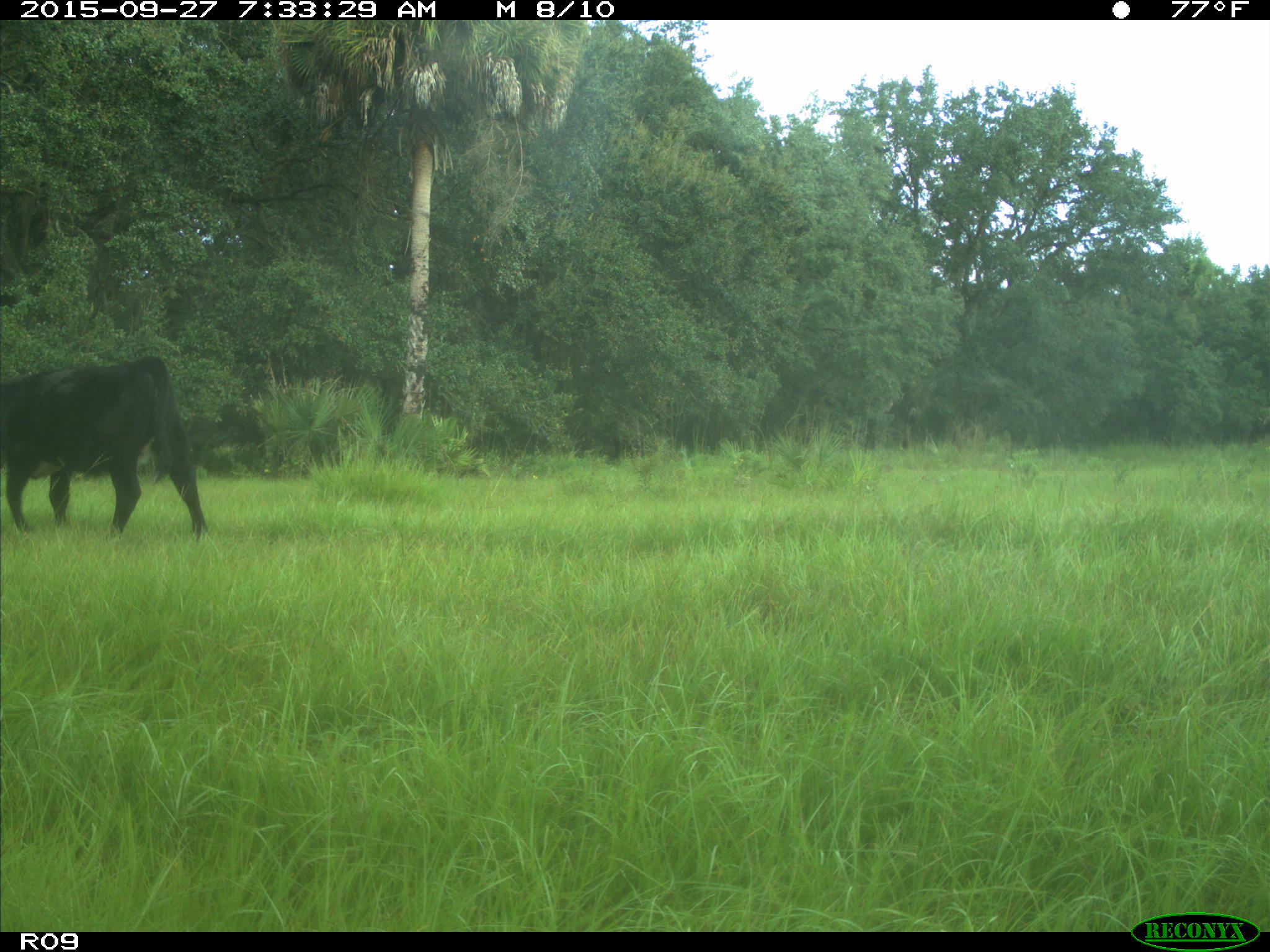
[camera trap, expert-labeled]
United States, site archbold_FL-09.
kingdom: Animalia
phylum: Chordata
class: Mammalia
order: Artiodactyla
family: Bovidae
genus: Bos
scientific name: Bos taurus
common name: domestic cow